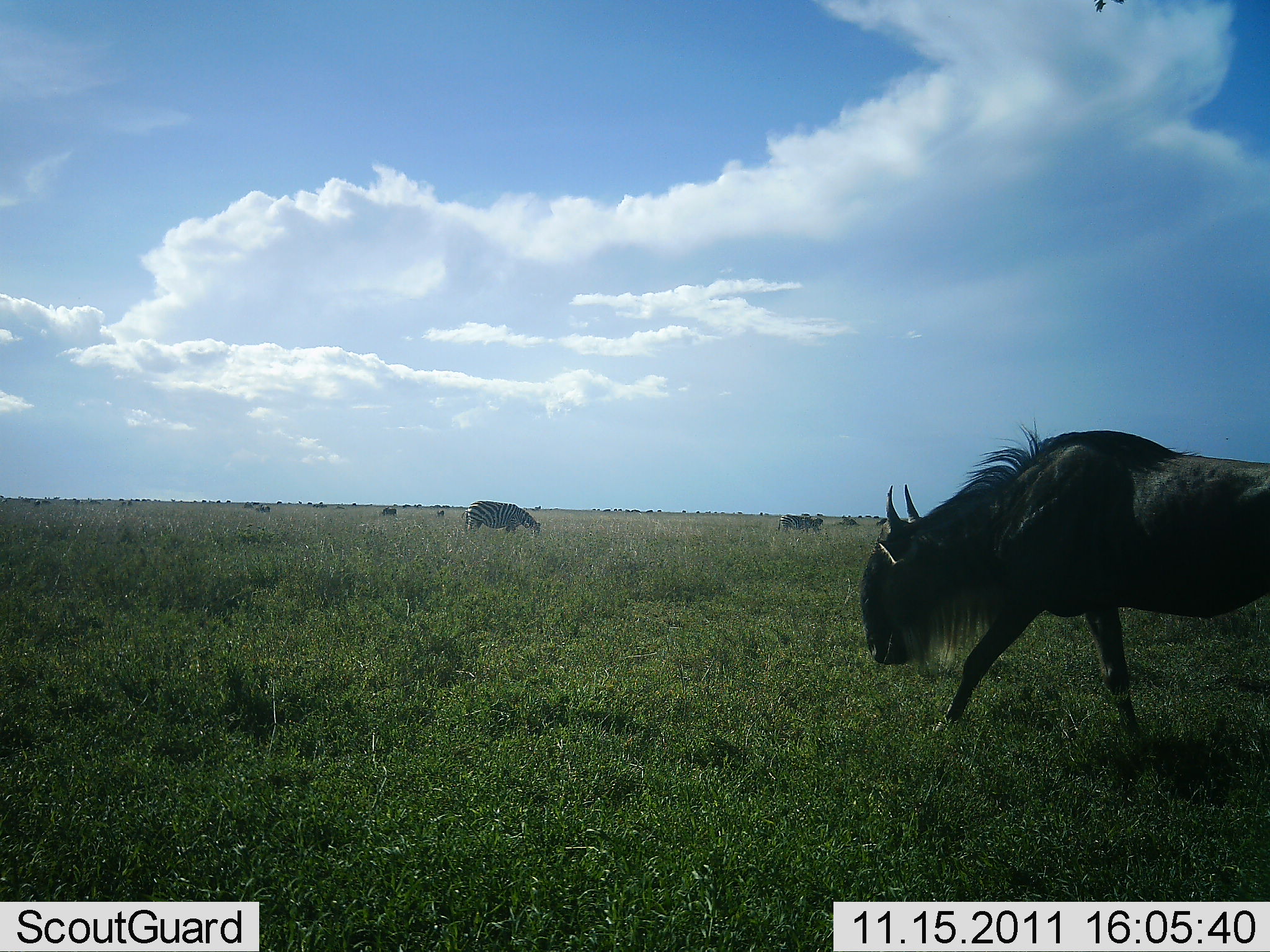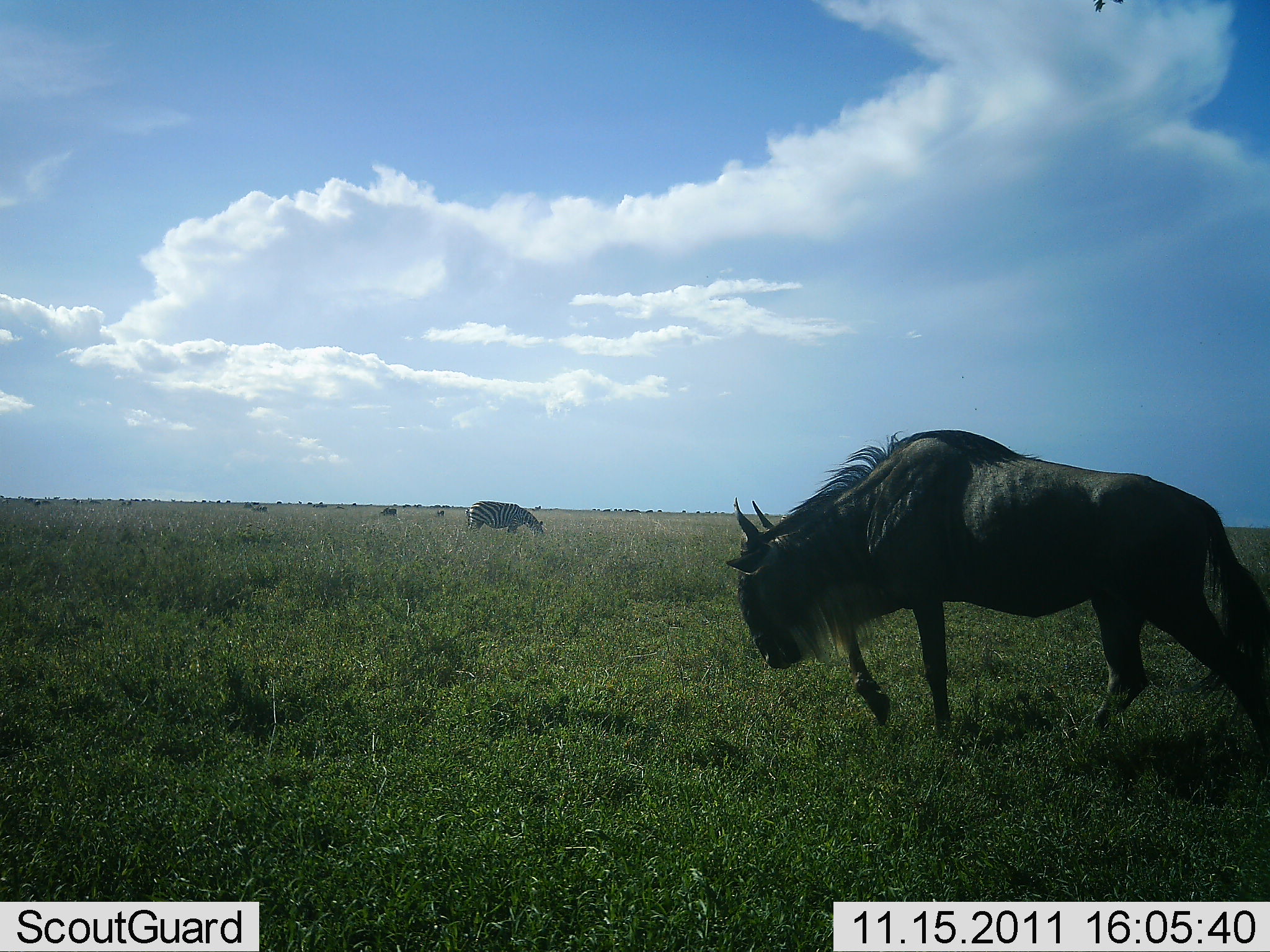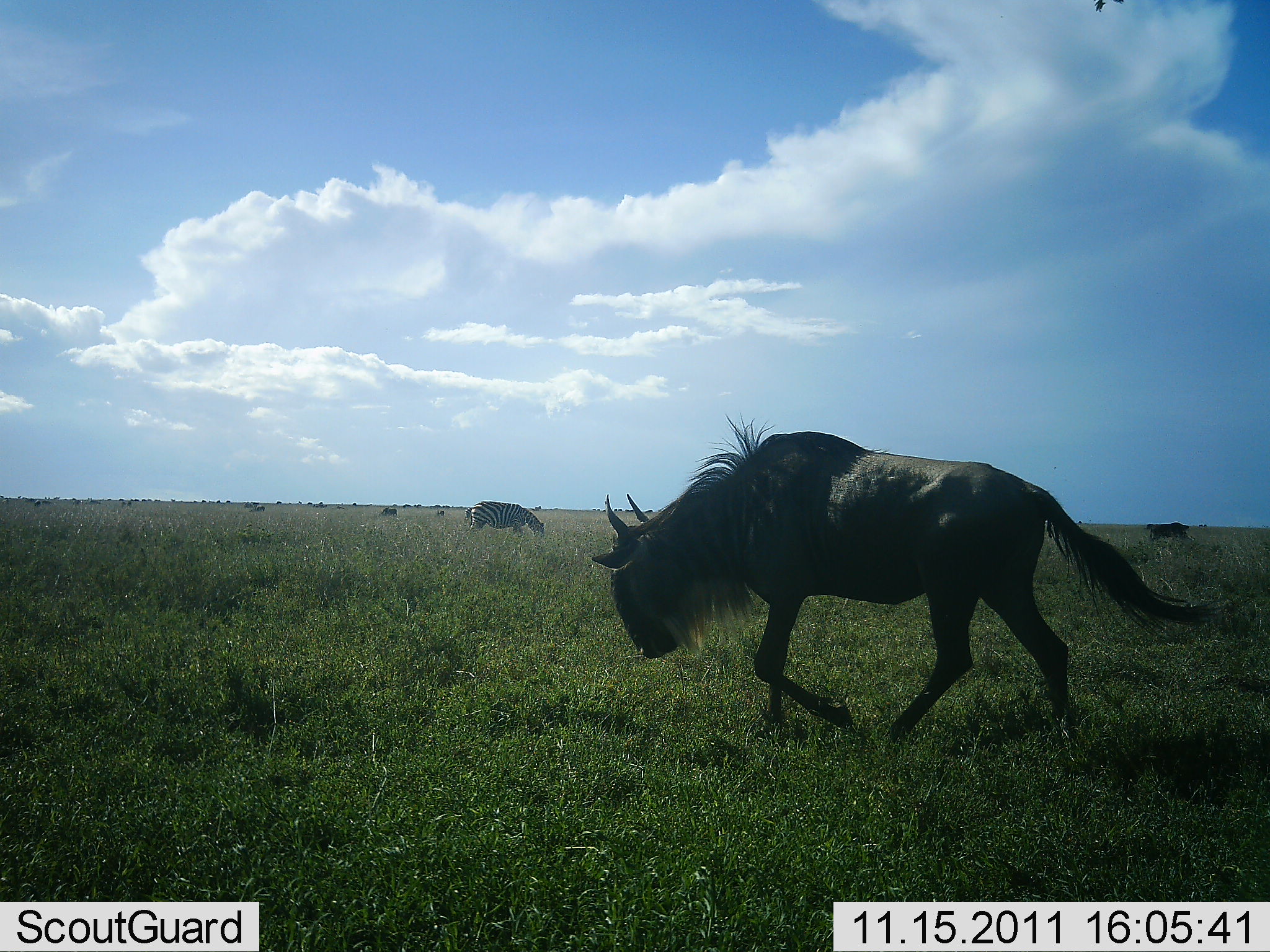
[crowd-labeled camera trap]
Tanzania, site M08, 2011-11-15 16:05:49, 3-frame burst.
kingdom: Animalia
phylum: Chordata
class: Mammalia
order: Artiodactyla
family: Bovidae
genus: Connochaetes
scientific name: Connochaetes taurinus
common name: blue wildebeest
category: wildebeest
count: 1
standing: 20%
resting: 0%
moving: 100%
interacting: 0%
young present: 0%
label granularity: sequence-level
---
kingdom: Animalia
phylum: Chordata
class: Mammalia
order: Perissodactyla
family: Equidae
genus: Equus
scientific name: Equus quagga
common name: plains zebra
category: zebra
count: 1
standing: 27%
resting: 0%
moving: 0%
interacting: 0%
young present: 0%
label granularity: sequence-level